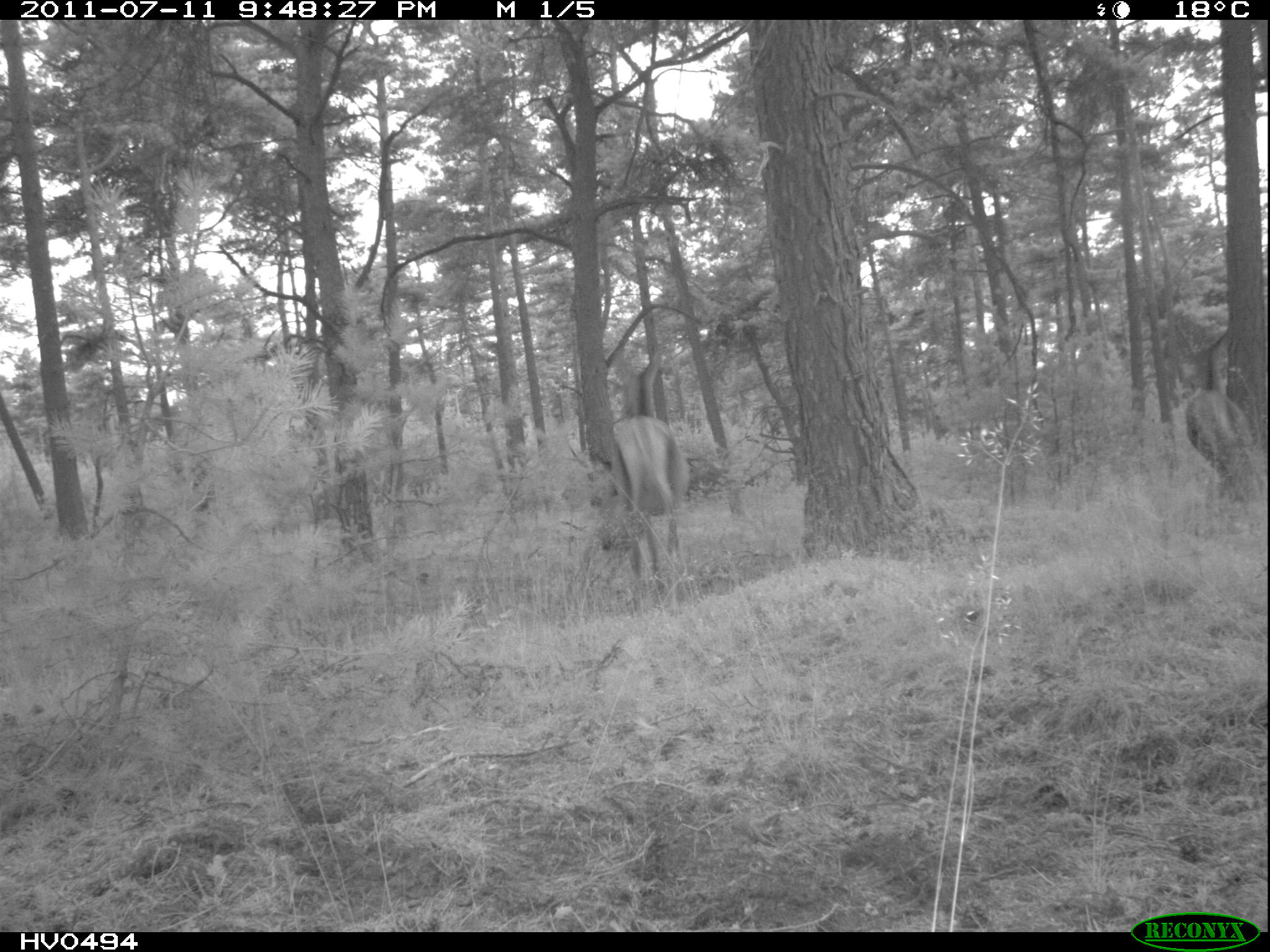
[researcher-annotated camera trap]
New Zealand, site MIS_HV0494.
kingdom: Animalia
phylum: Chordata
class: Mammalia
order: Artiodactyla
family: Cervidae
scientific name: Cervidae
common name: deer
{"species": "deer (Cervidae)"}